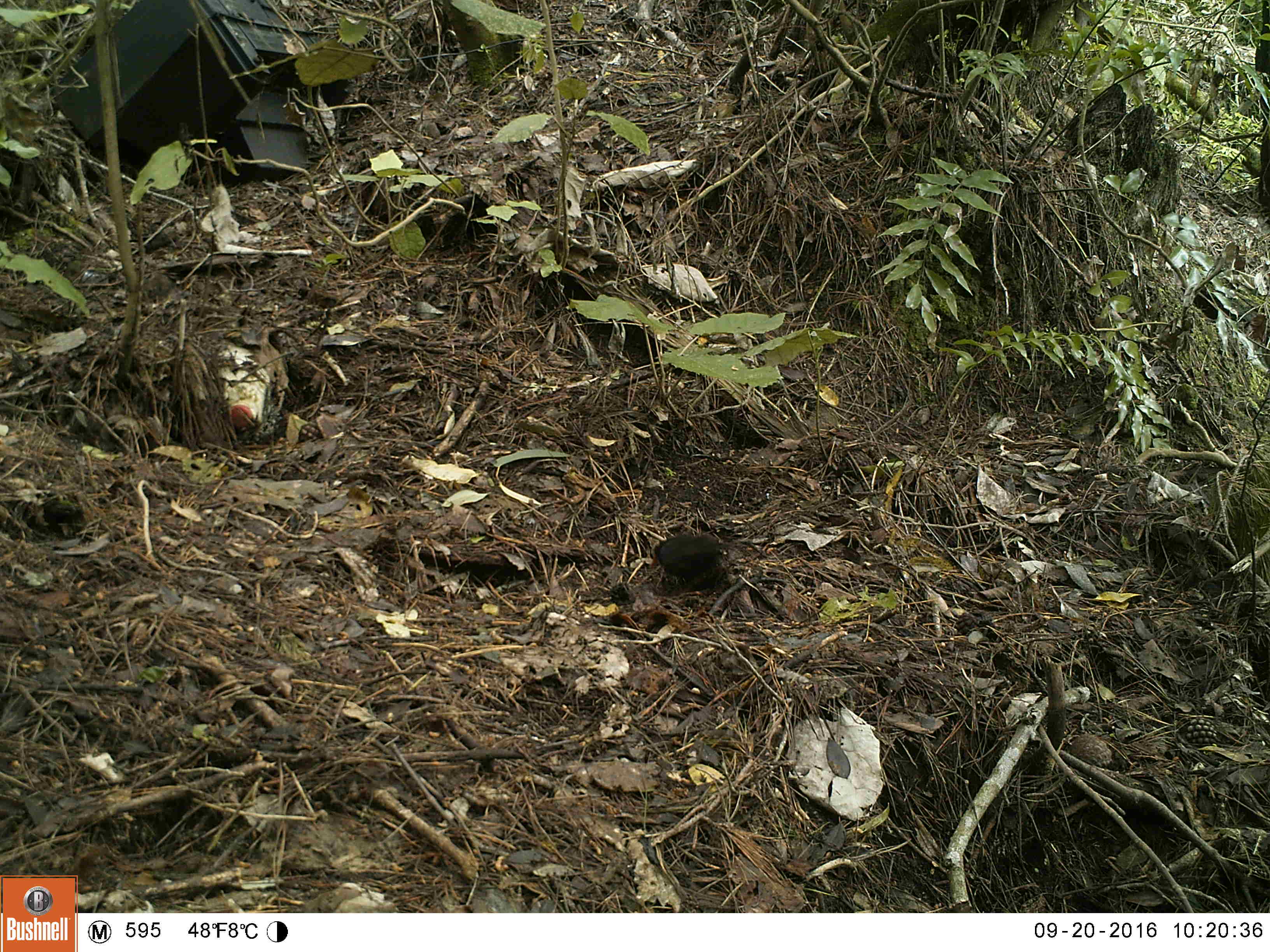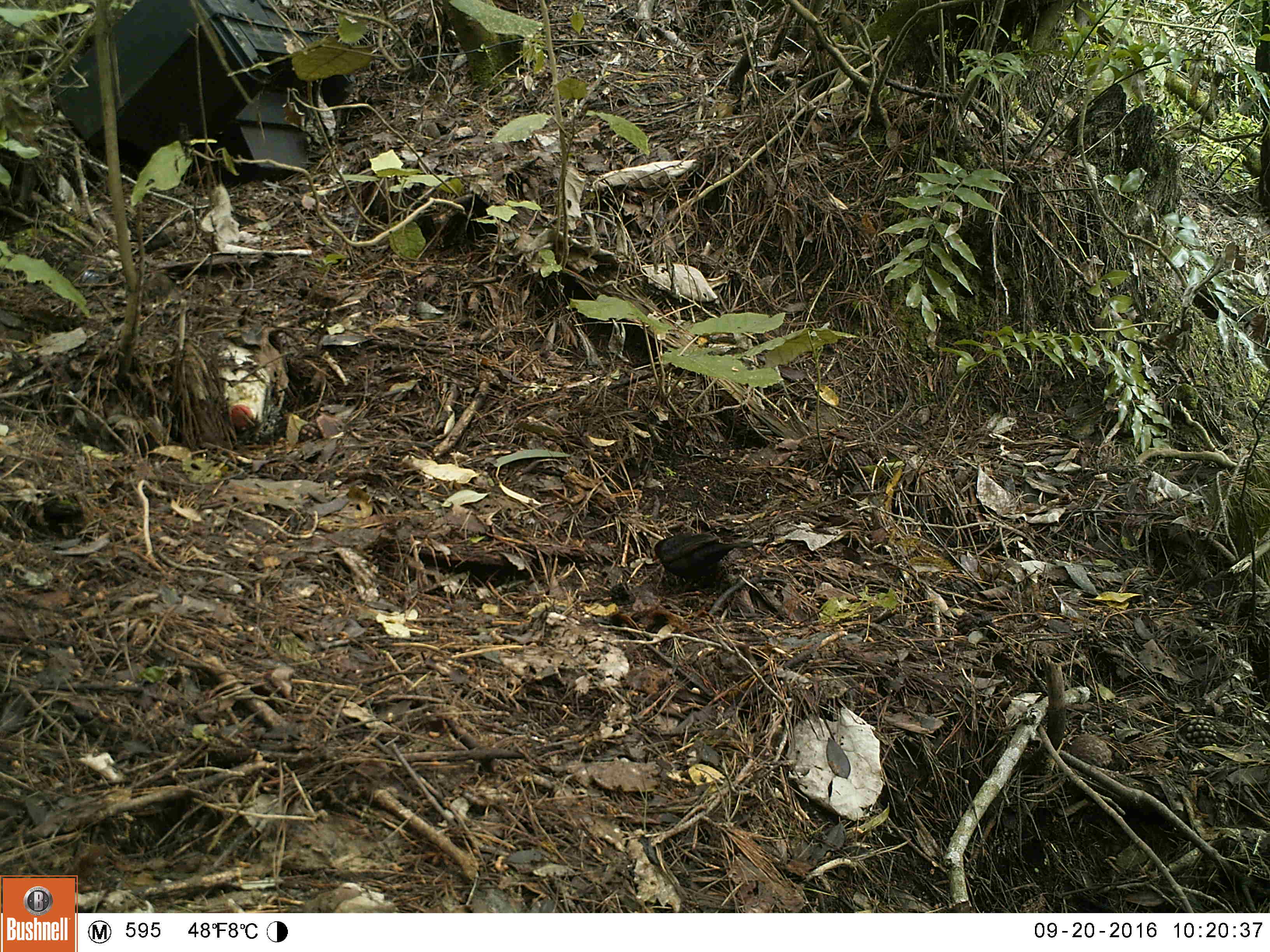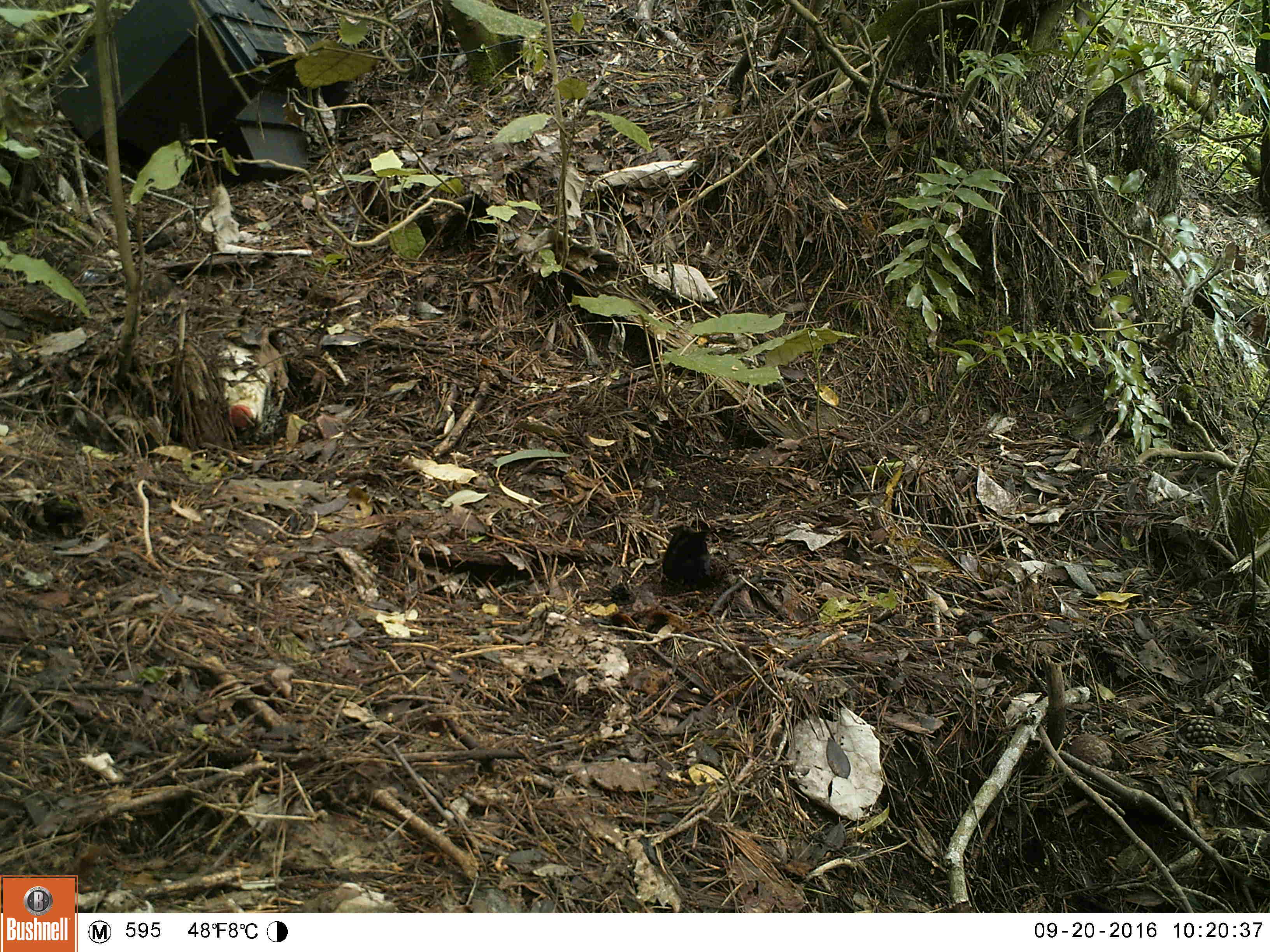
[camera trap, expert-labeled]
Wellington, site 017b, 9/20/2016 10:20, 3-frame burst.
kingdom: Animalia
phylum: Chordata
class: Aves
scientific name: Aves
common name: bird